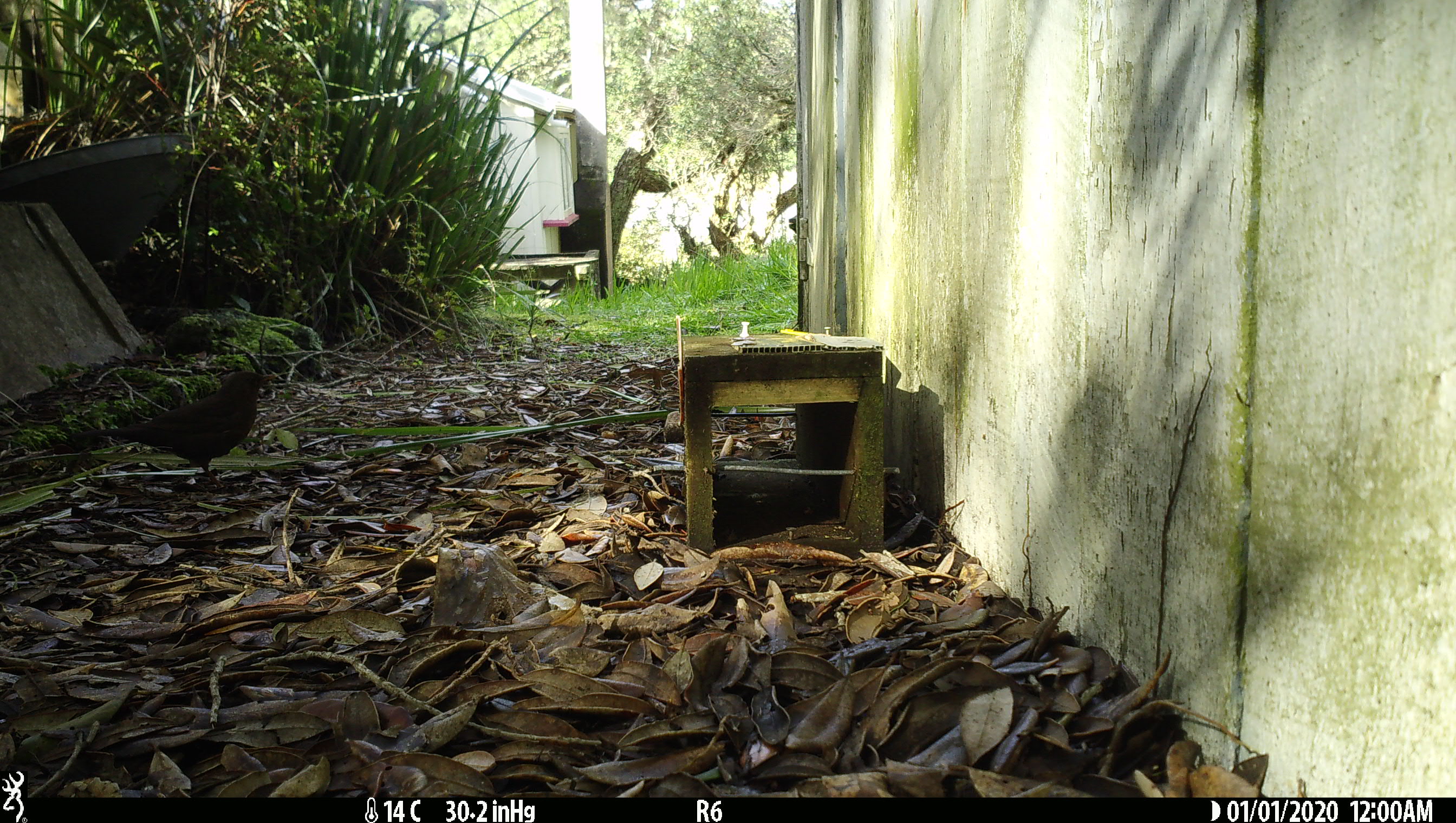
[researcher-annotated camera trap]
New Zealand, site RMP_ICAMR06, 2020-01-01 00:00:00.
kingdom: Animalia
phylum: Chordata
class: Aves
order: Passeriformes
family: Turdidae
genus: Turdus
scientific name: Turdus merula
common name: eurasian blackbird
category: blackbird